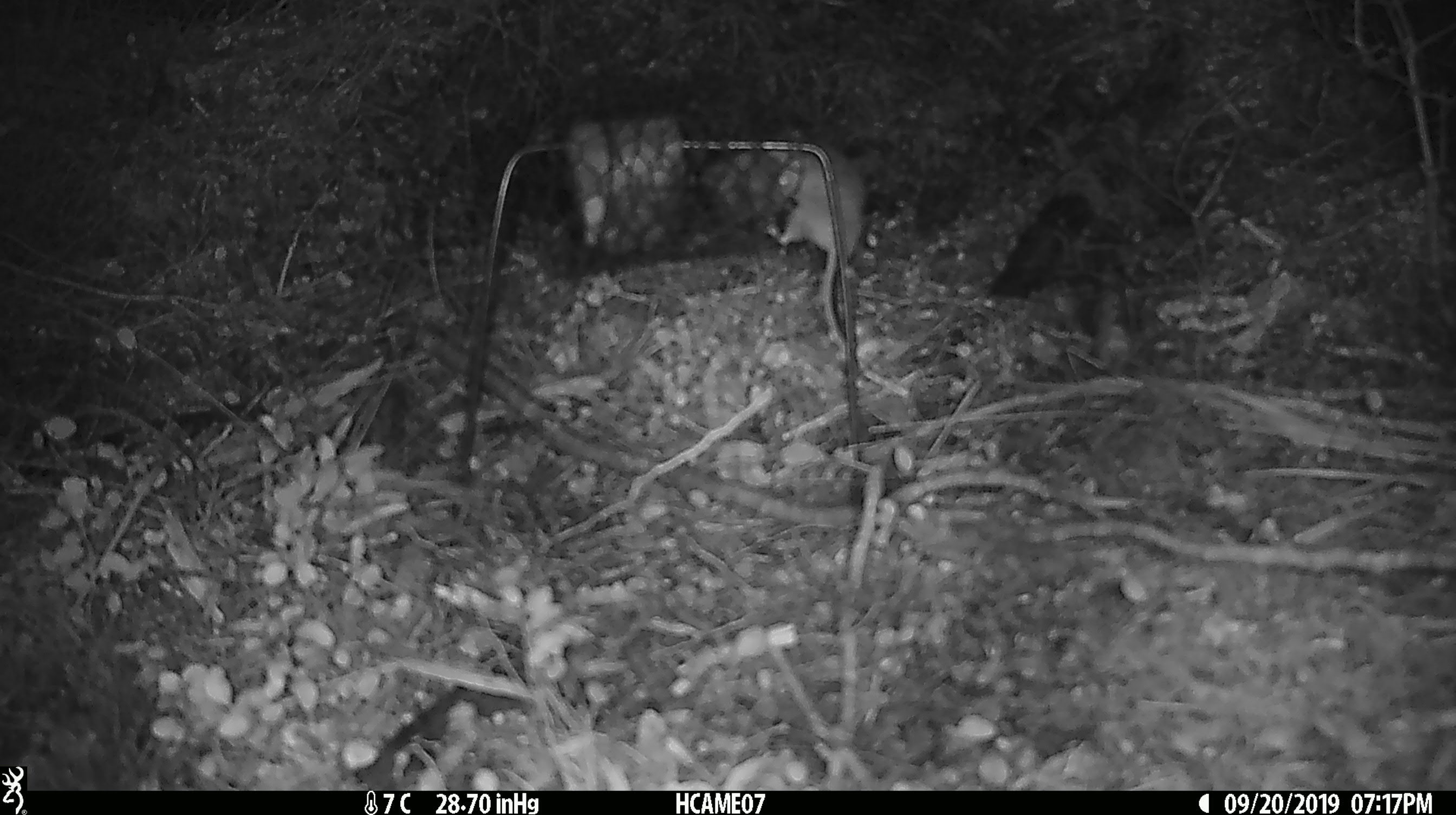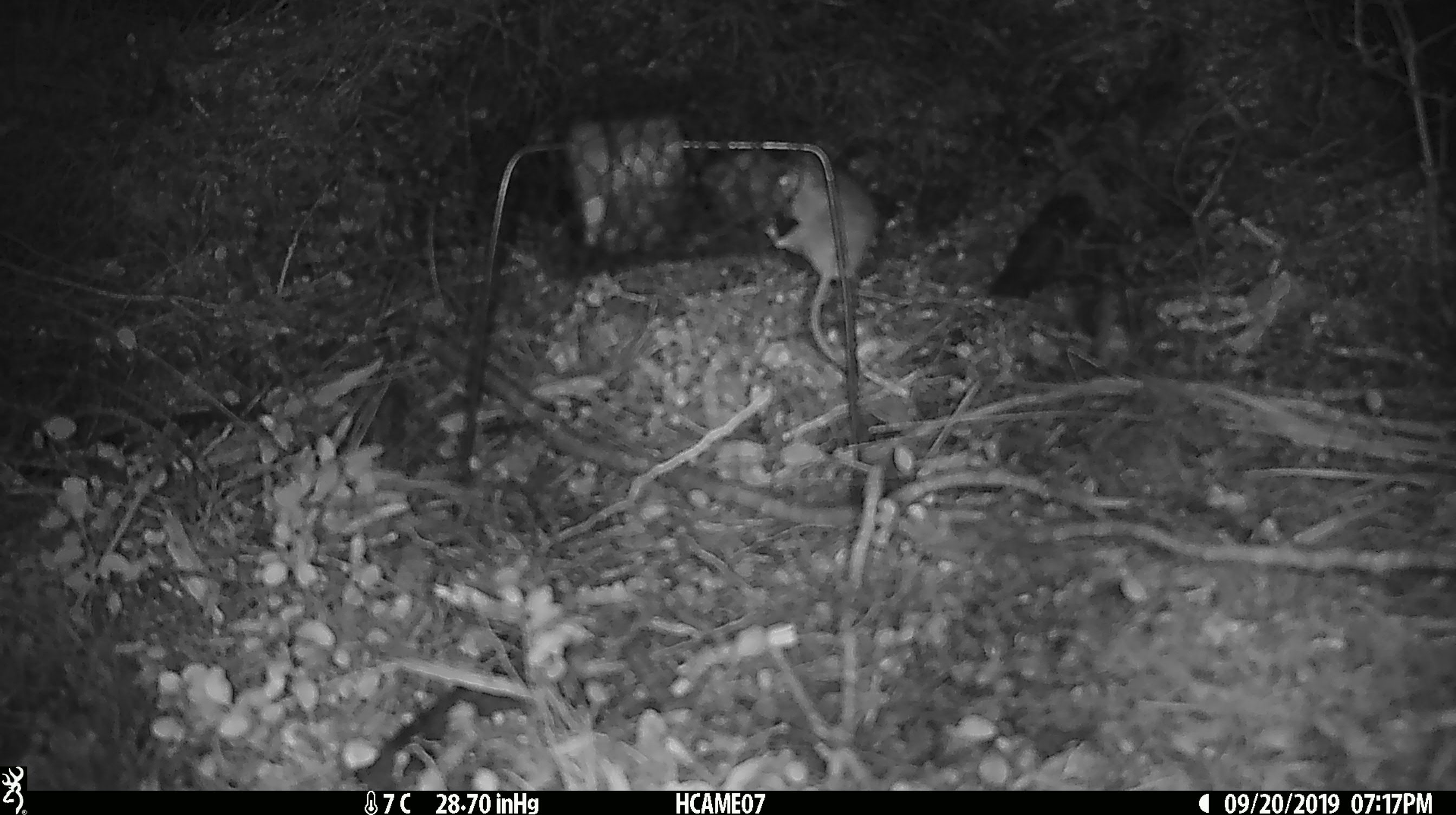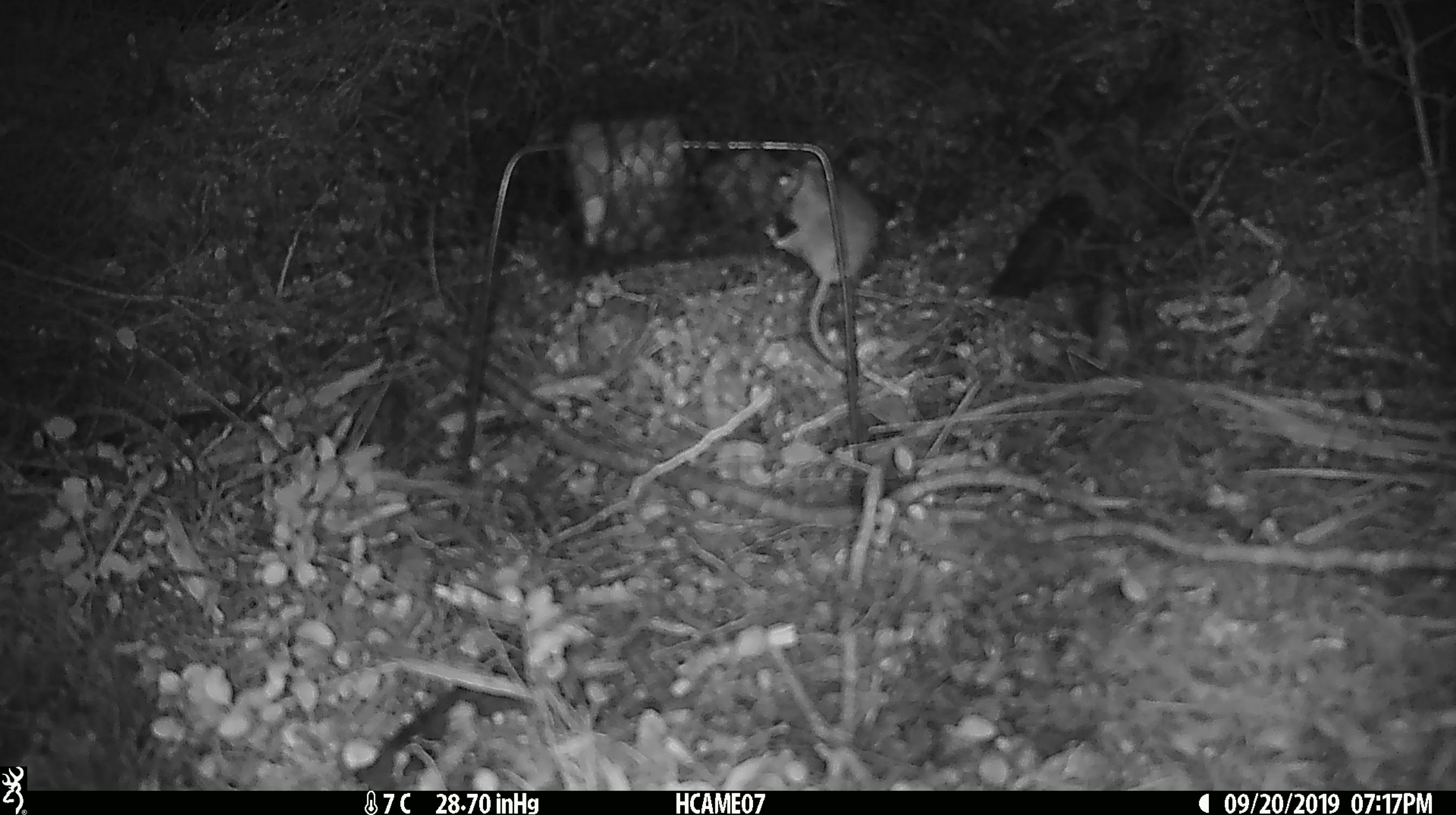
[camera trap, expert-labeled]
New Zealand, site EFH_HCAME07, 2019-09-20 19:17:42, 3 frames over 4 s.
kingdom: Animalia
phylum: Chordata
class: Mammalia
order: Rodentia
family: Muridae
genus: Mus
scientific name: Mus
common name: mouse